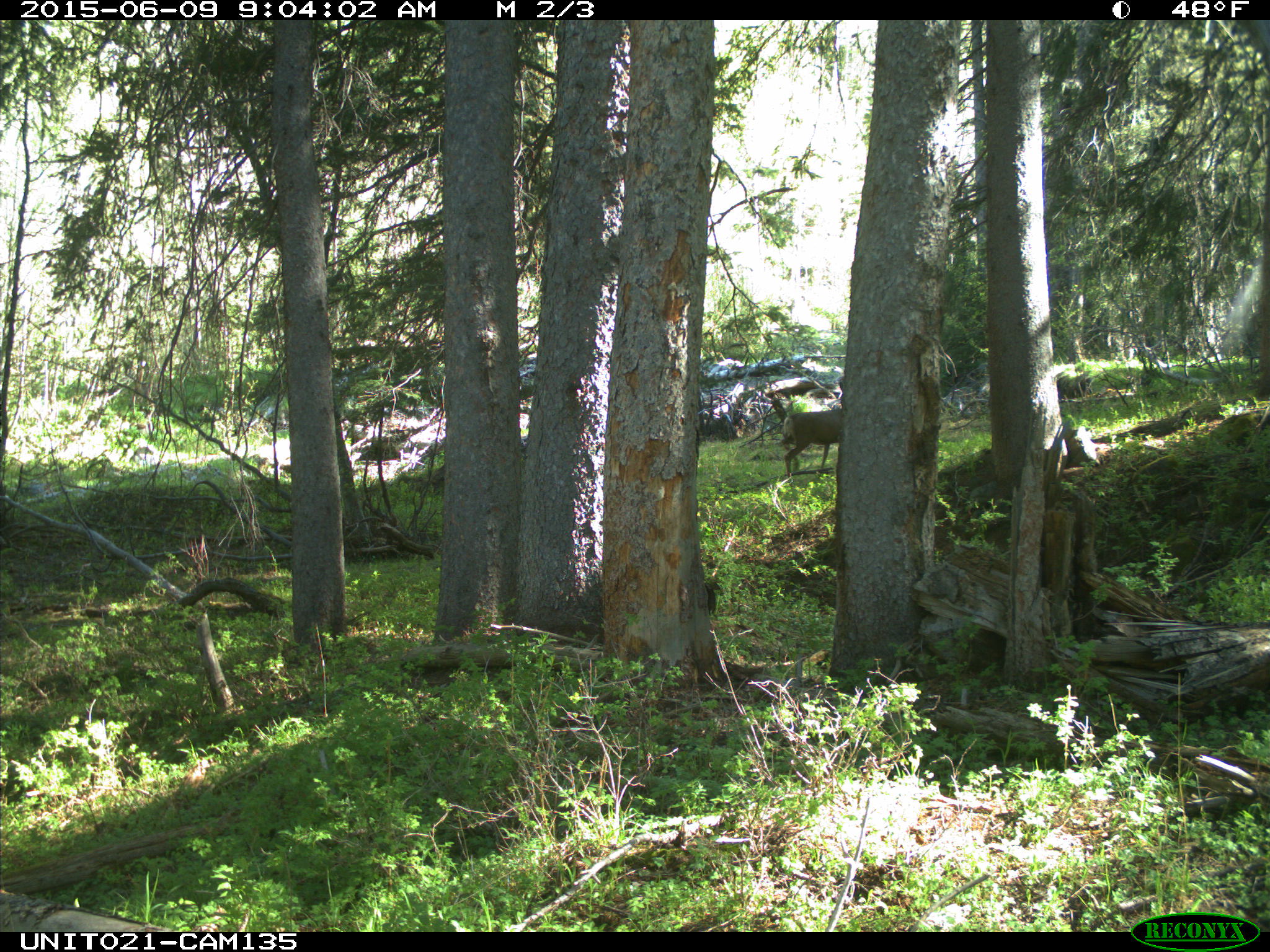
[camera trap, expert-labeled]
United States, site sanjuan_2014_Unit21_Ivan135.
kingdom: Animalia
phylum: Chordata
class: Mammalia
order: Artiodactyla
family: Cervidae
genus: Odocoileus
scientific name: Odocoileus hemionus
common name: mule deer